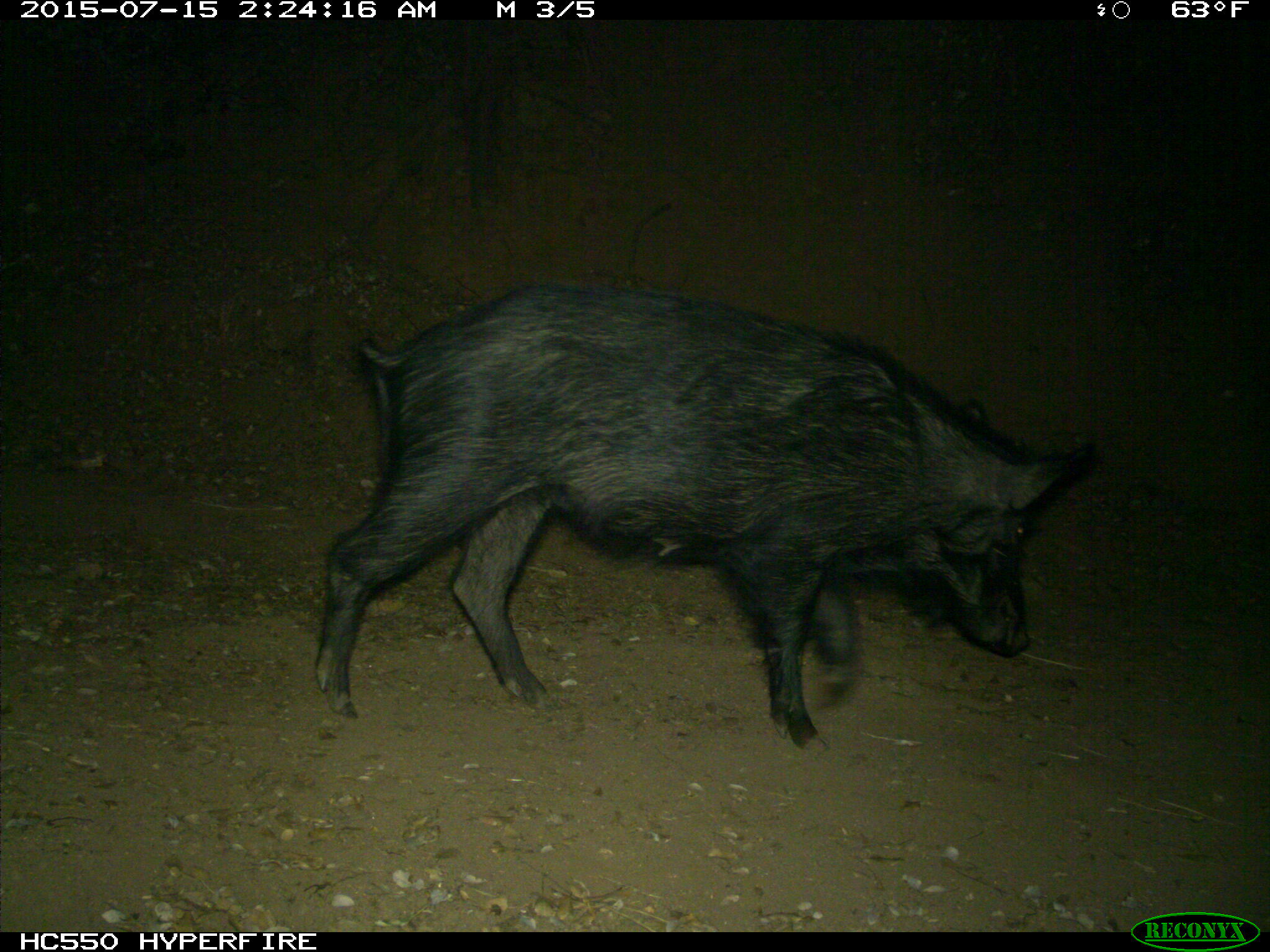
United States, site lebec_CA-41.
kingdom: Animalia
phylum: Chordata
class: Mammalia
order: Artiodactyla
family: Suidae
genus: Sus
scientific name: Sus scrofa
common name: wild boar